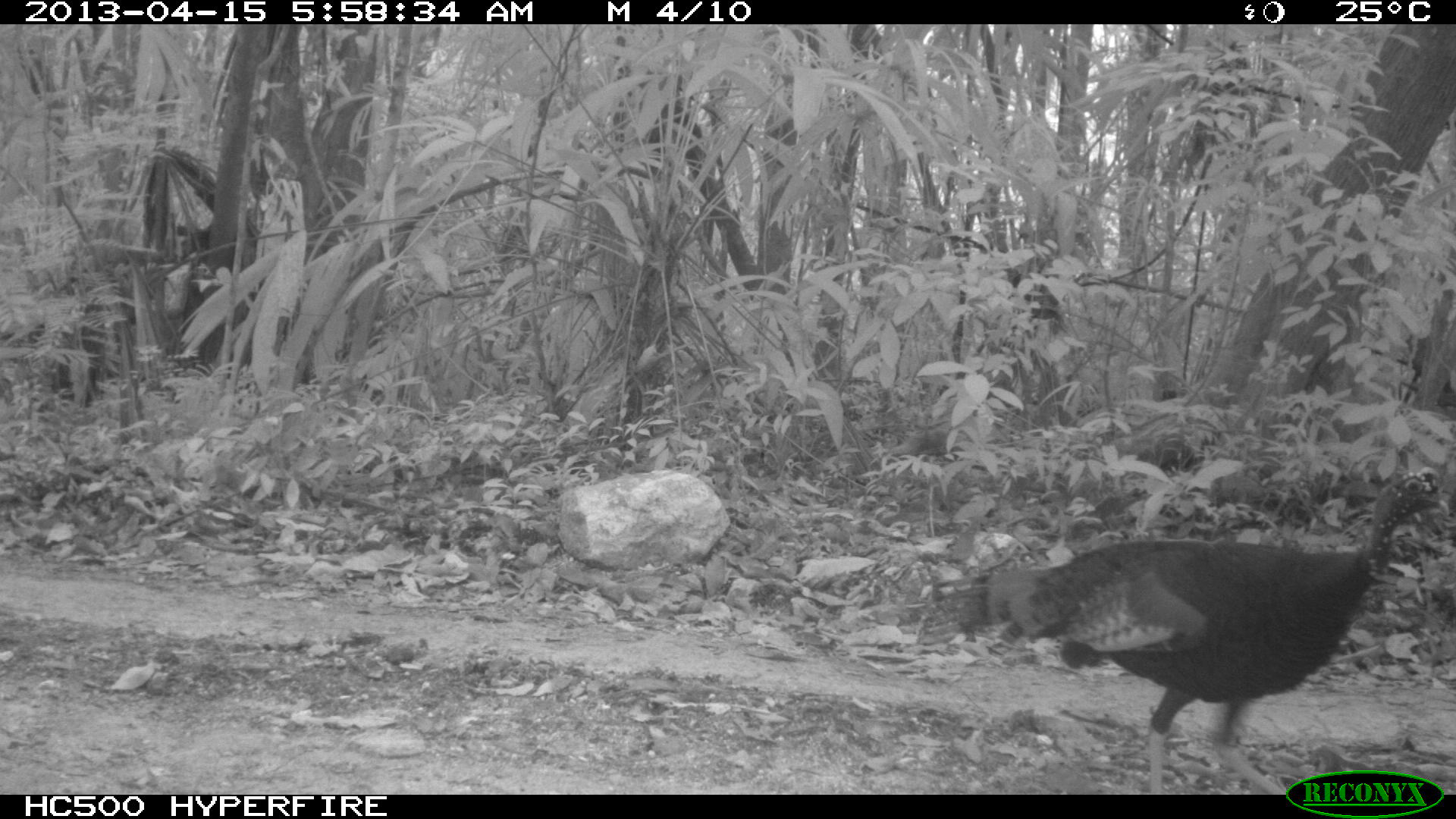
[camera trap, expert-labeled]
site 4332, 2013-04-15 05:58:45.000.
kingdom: Animalia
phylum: Chordata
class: Aves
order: Galliformes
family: Phasianidae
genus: Meleagris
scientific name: Meleagris ocellata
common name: ocellated turkey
Meleagris ocellata (ocellated turkey), count 1, sex male.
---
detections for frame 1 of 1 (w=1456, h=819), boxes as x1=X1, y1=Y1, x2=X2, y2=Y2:
meleagris ocellata: x1=912, y1=467, x2=1456, y2=792